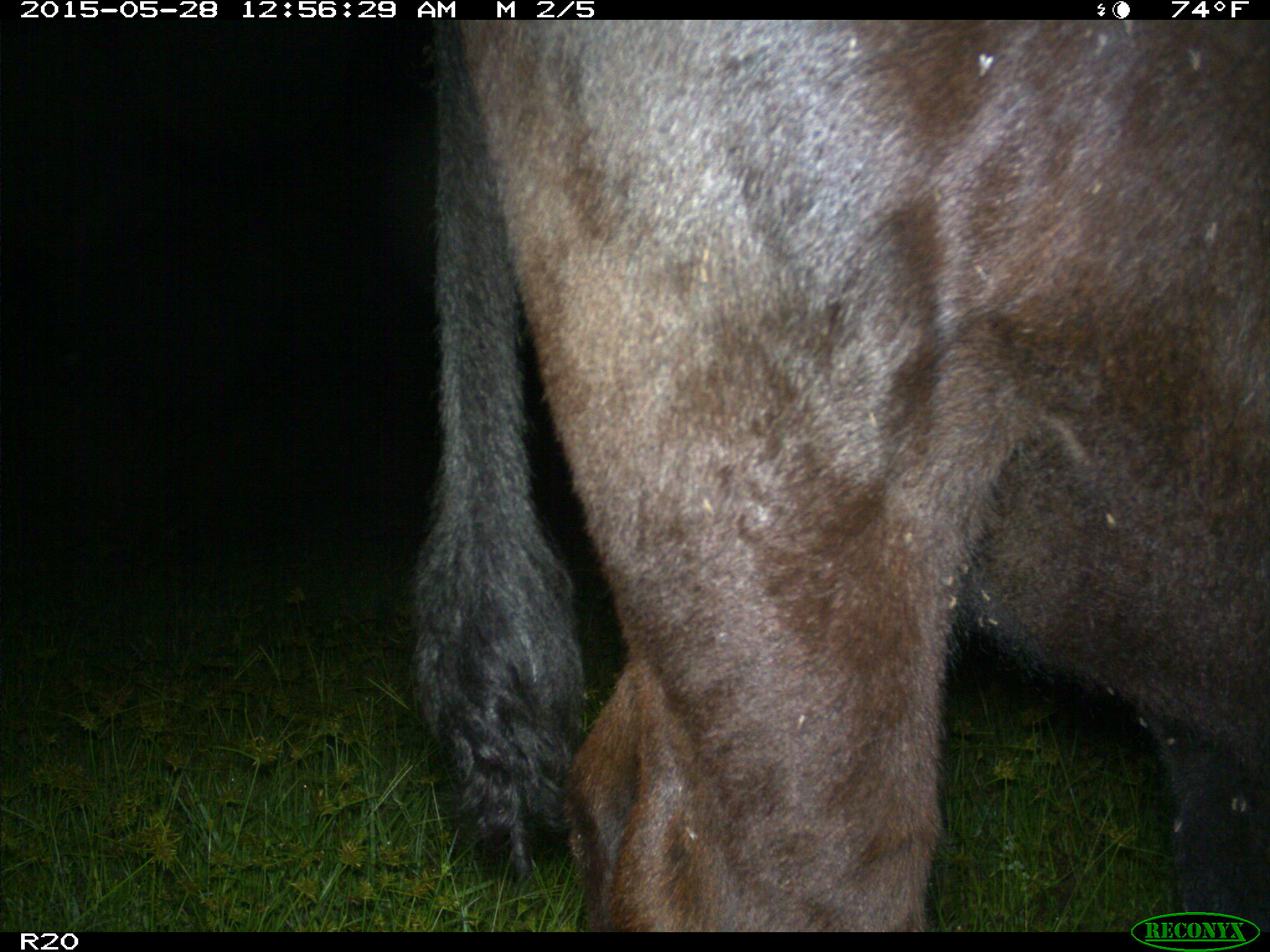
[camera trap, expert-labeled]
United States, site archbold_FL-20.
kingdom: Animalia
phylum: Chordata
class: Mammalia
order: Artiodactyla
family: Bovidae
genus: Bos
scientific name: Bos taurus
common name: domestic cow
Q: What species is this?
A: Bos taurus (domestic cow).